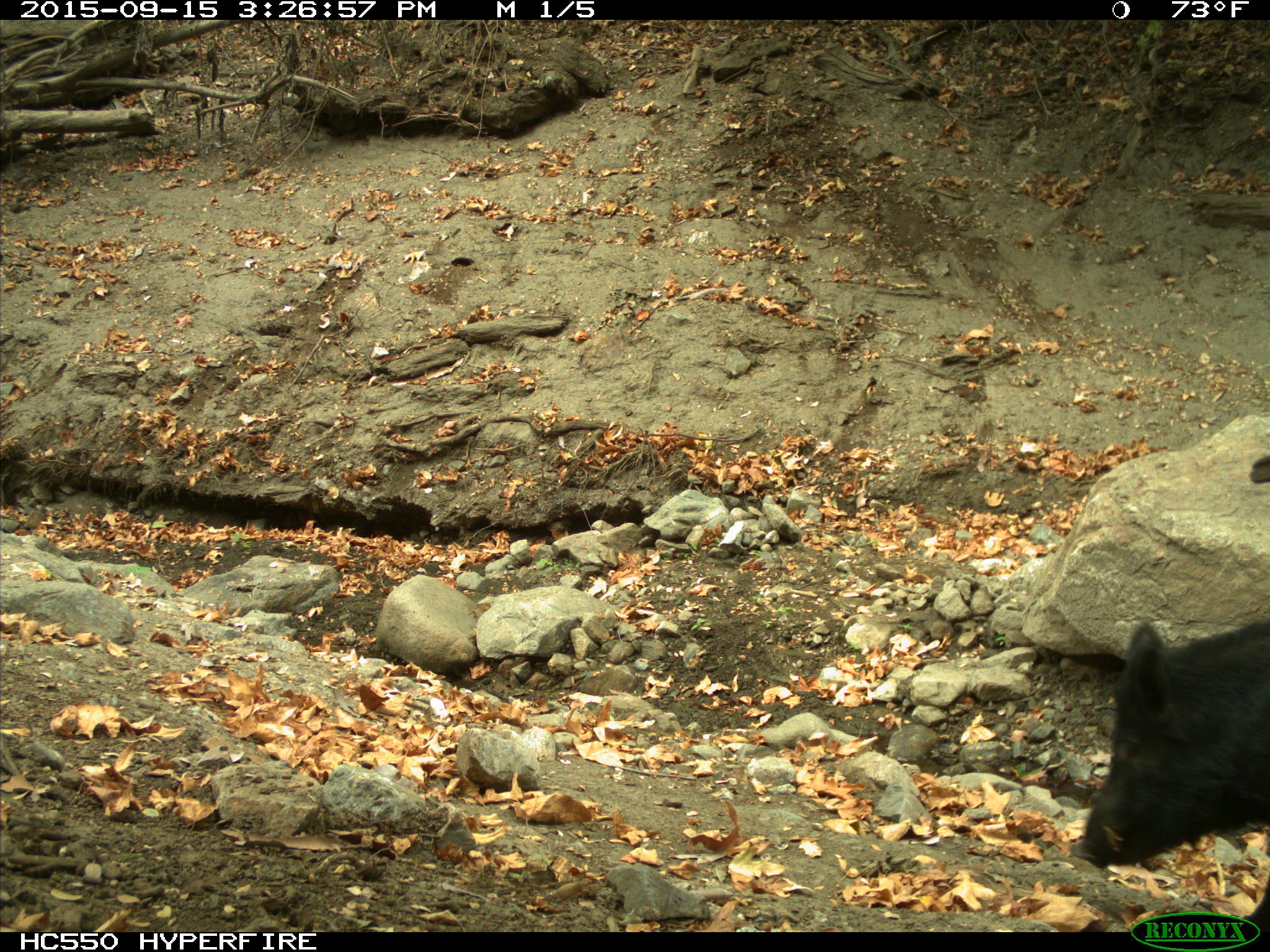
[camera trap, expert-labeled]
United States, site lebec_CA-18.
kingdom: Animalia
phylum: Chordata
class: Mammalia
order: Artiodactyla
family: Suidae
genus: Sus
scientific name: Sus scrofa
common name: wild boar